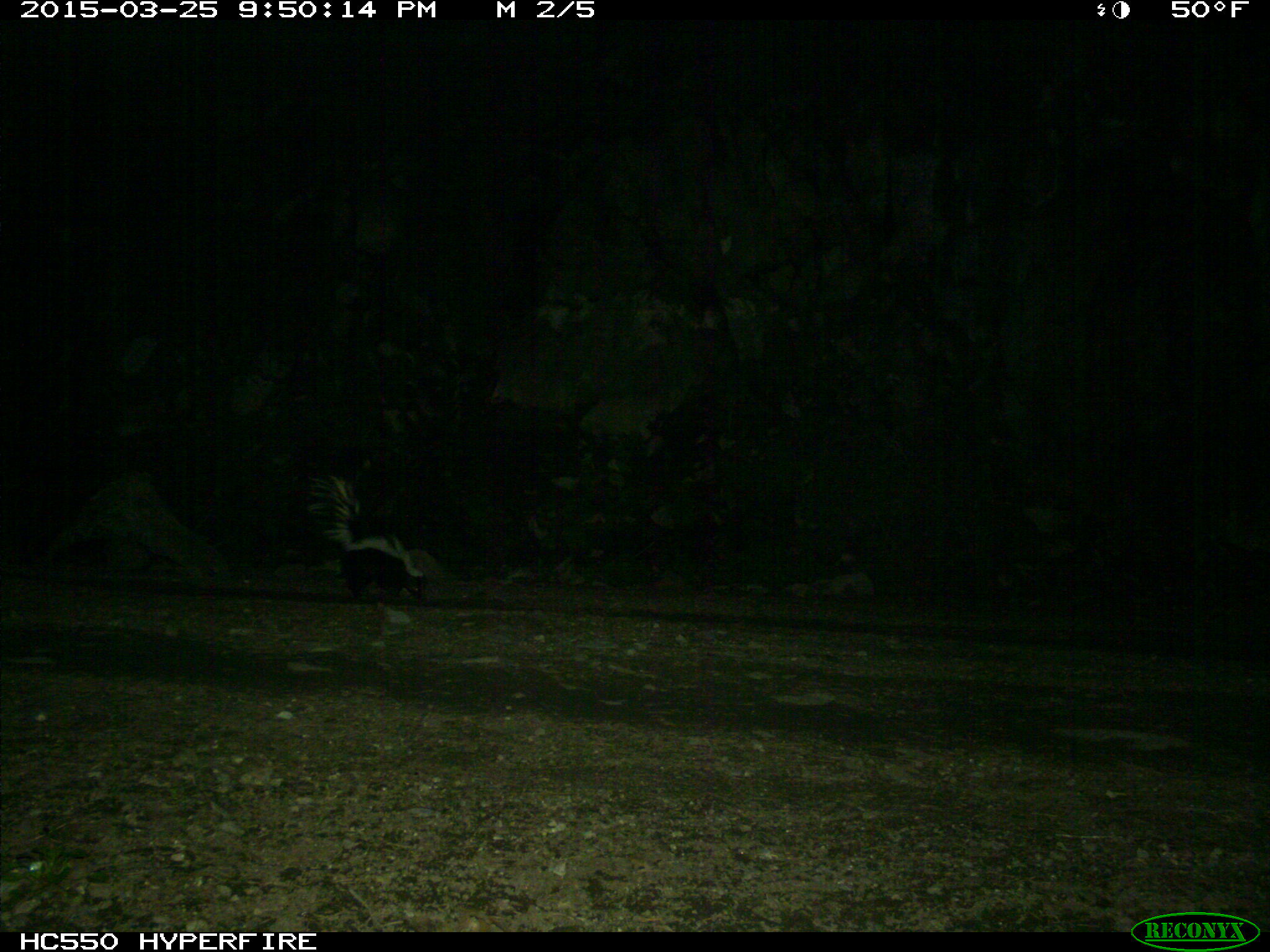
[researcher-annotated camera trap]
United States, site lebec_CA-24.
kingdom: Animalia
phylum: Chordata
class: Mammalia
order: Carnivora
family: Mephitidae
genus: Mephitis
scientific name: Mephitis mephitis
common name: striped skunk